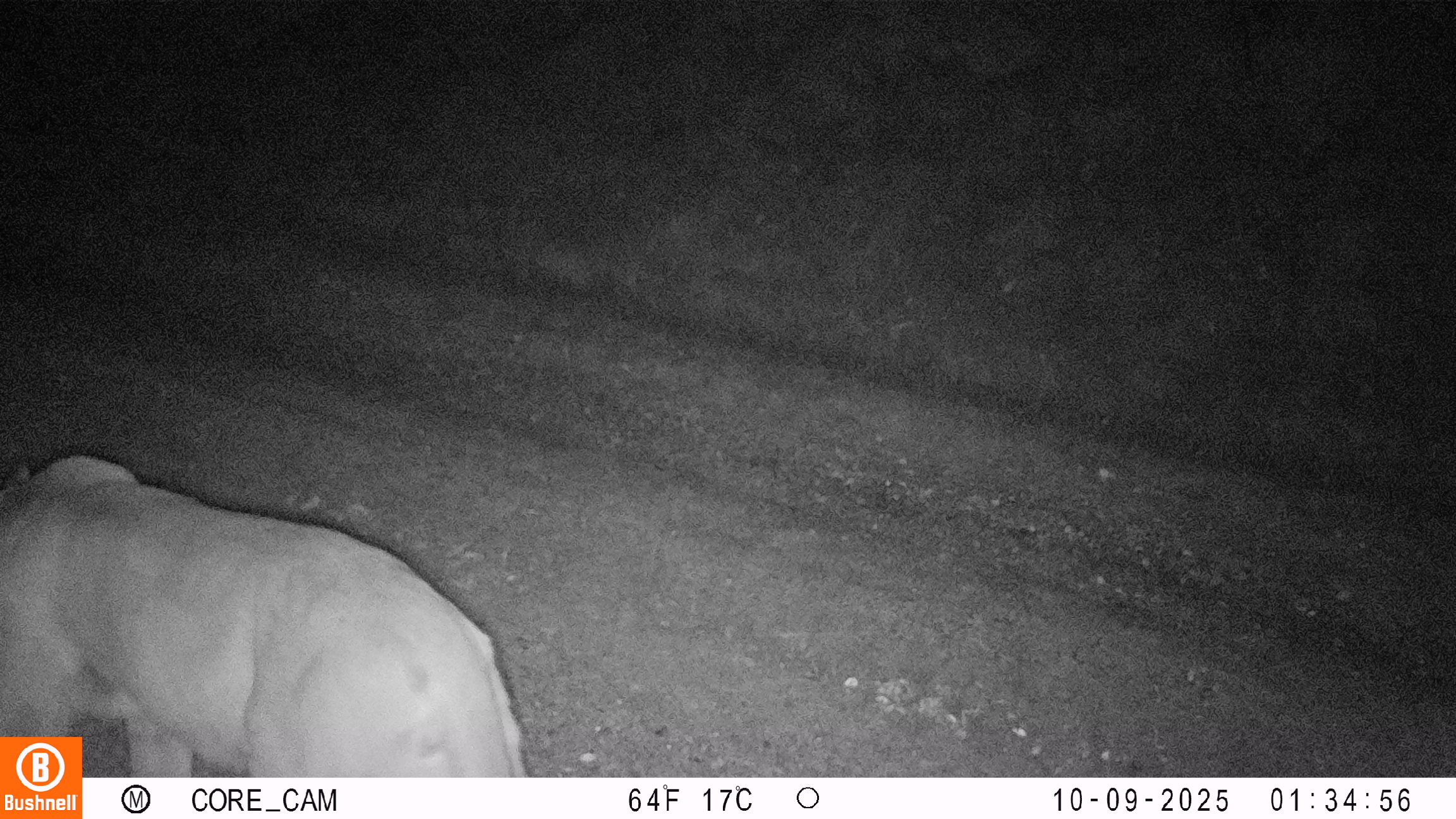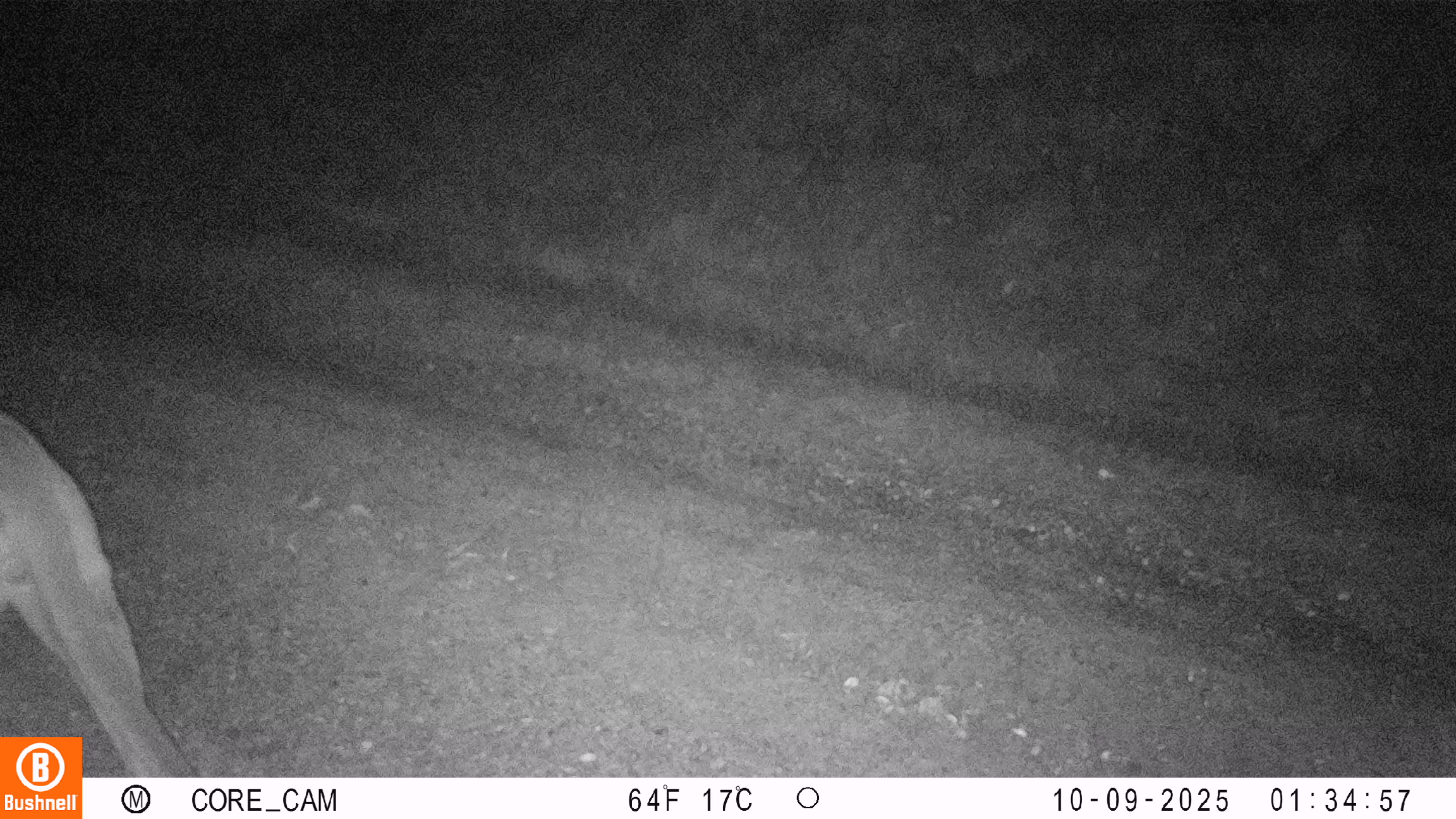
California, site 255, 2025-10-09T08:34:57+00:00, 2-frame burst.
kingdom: Animalia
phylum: Chordata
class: Mammalia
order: Carnivora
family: Felidae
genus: Puma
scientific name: Puma concolor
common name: puma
Puma (Puma concolor).